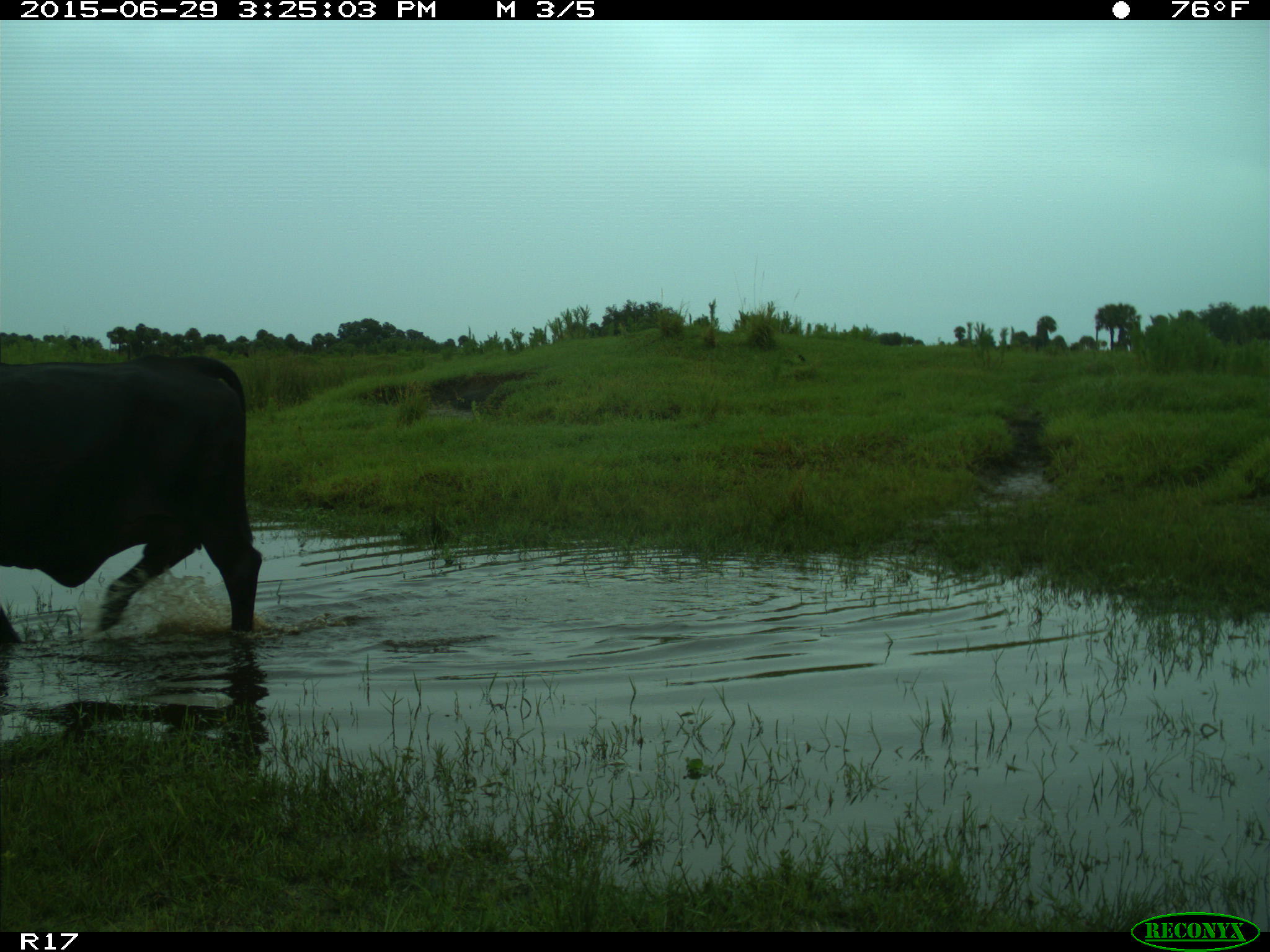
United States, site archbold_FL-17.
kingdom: Animalia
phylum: Chordata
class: Mammalia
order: Artiodactyla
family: Bovidae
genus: Bos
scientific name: Bos taurus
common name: domestic cow